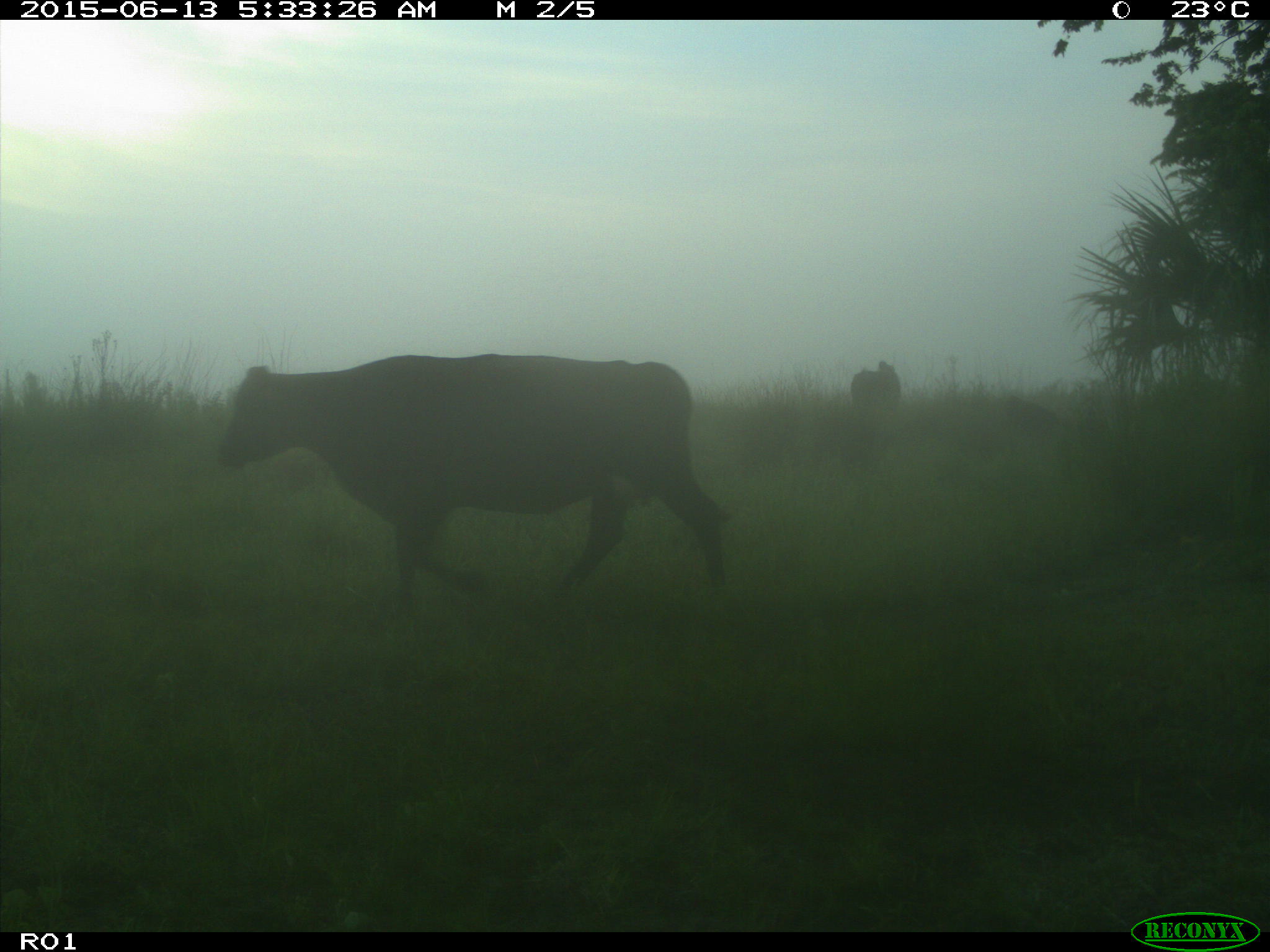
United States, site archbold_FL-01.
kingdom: Animalia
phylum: Chordata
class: Mammalia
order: Artiodactyla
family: Bovidae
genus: Bos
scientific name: Bos taurus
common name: domestic cow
Bos taurus (domestic cow).